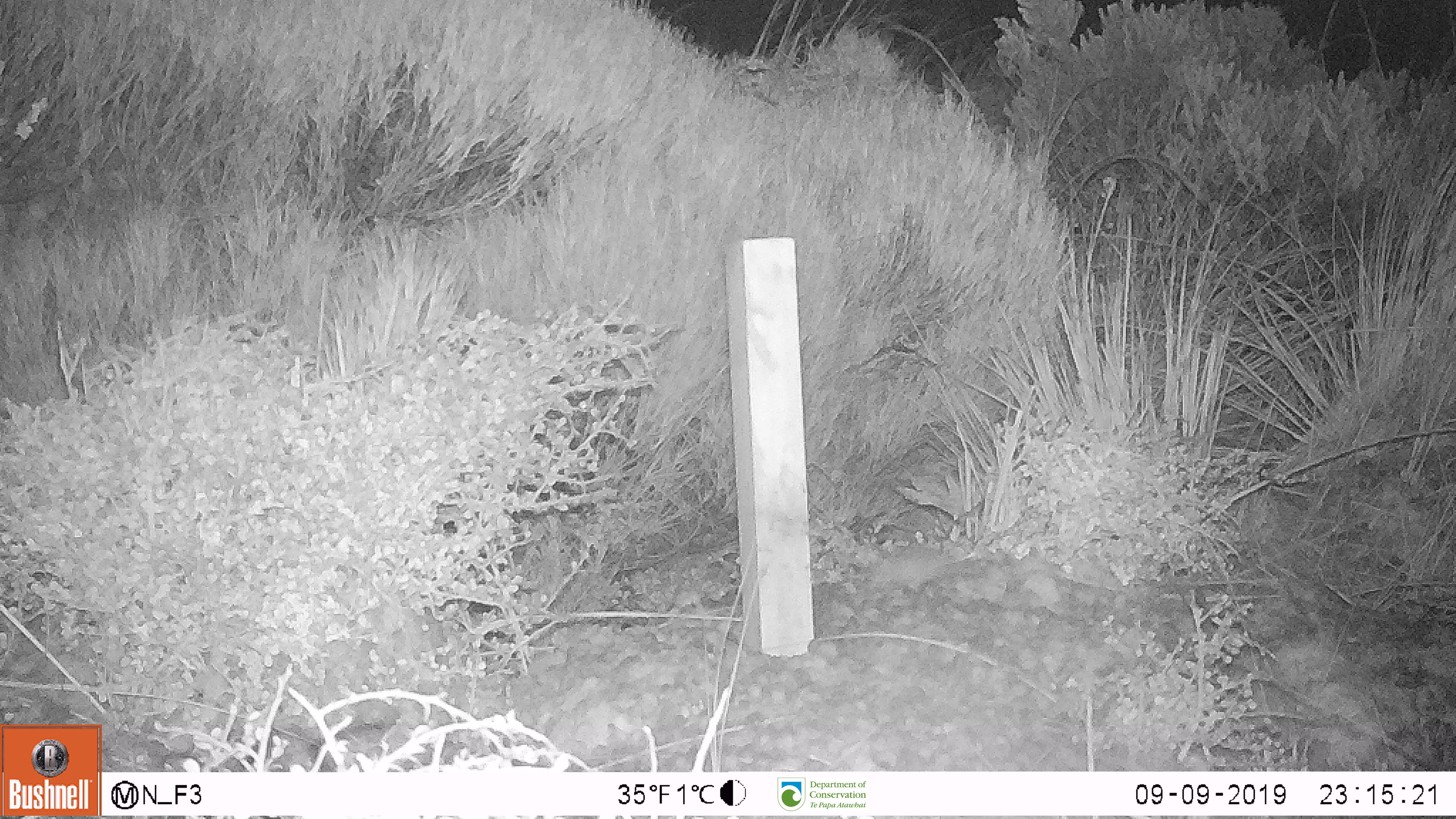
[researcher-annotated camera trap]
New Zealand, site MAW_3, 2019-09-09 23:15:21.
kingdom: Animalia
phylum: Chordata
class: Mammalia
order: Rodentia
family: Muridae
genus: Mus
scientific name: Mus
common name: mouse